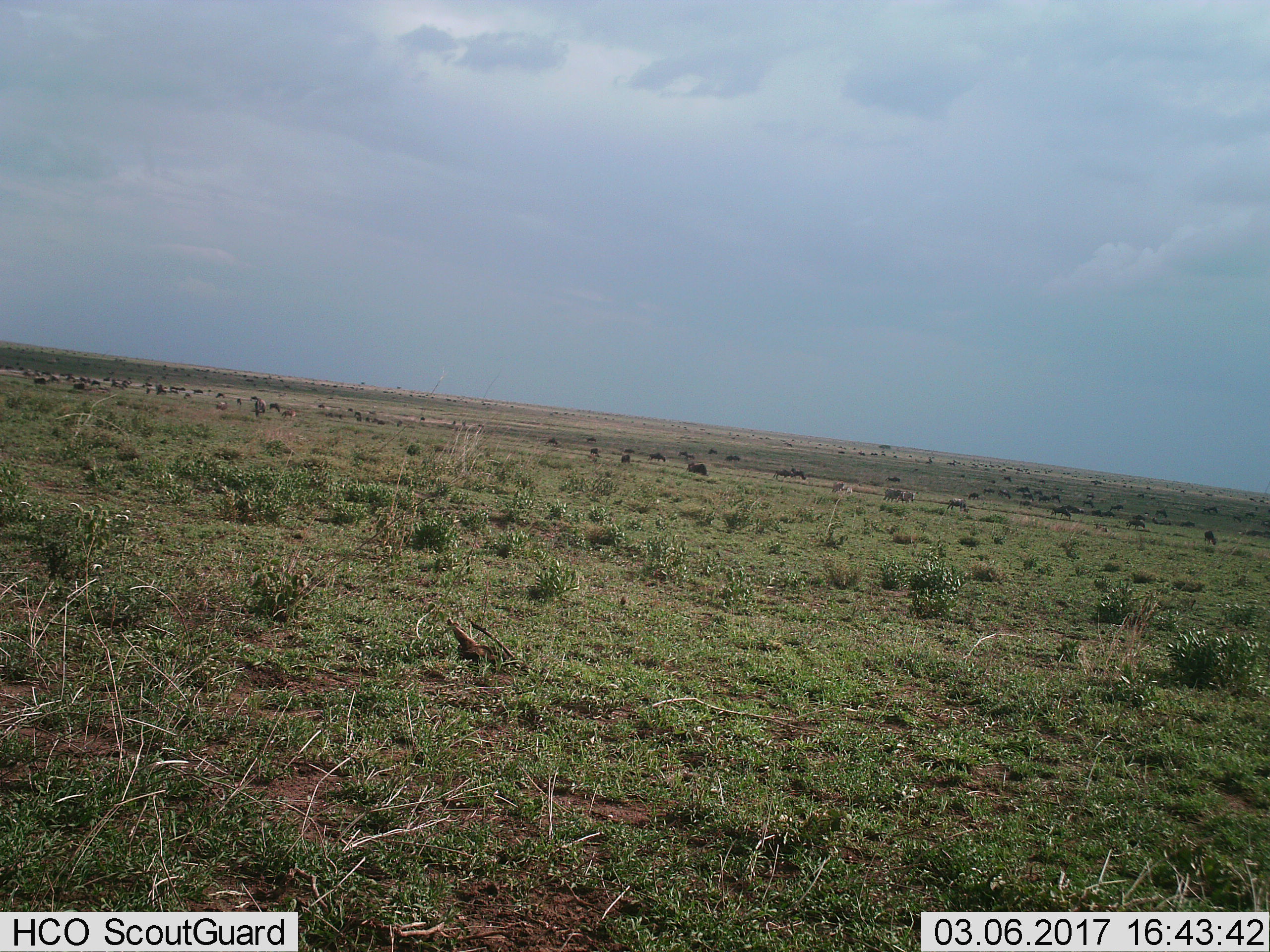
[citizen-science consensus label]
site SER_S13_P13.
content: unidentified animal